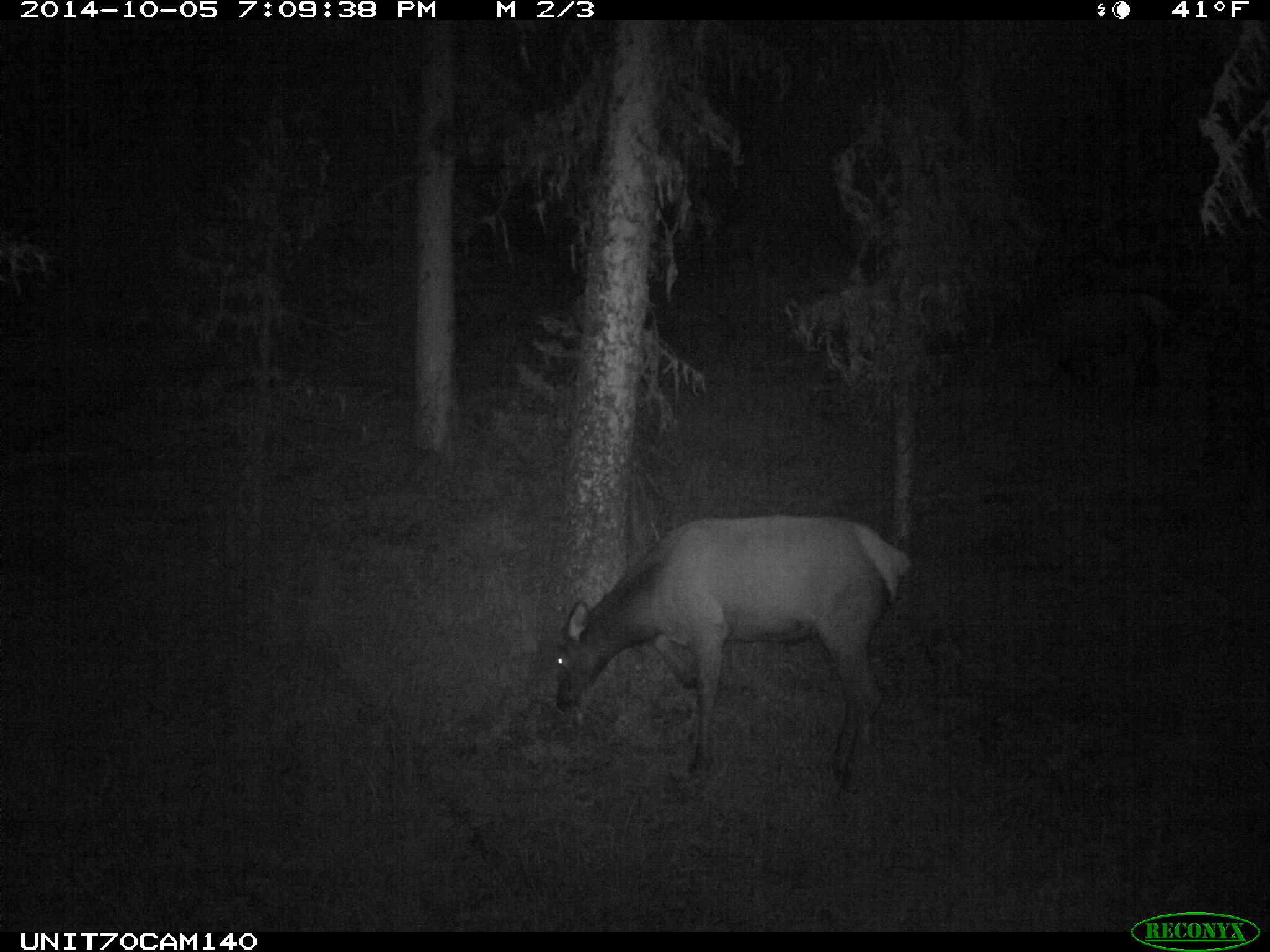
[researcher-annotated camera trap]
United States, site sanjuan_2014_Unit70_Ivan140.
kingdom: Animalia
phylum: Chordata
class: Mammalia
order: Artiodactyla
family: Cervidae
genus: Cervus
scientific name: Cervus elaphus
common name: red deer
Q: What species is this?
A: Cervus elaphus (red deer).